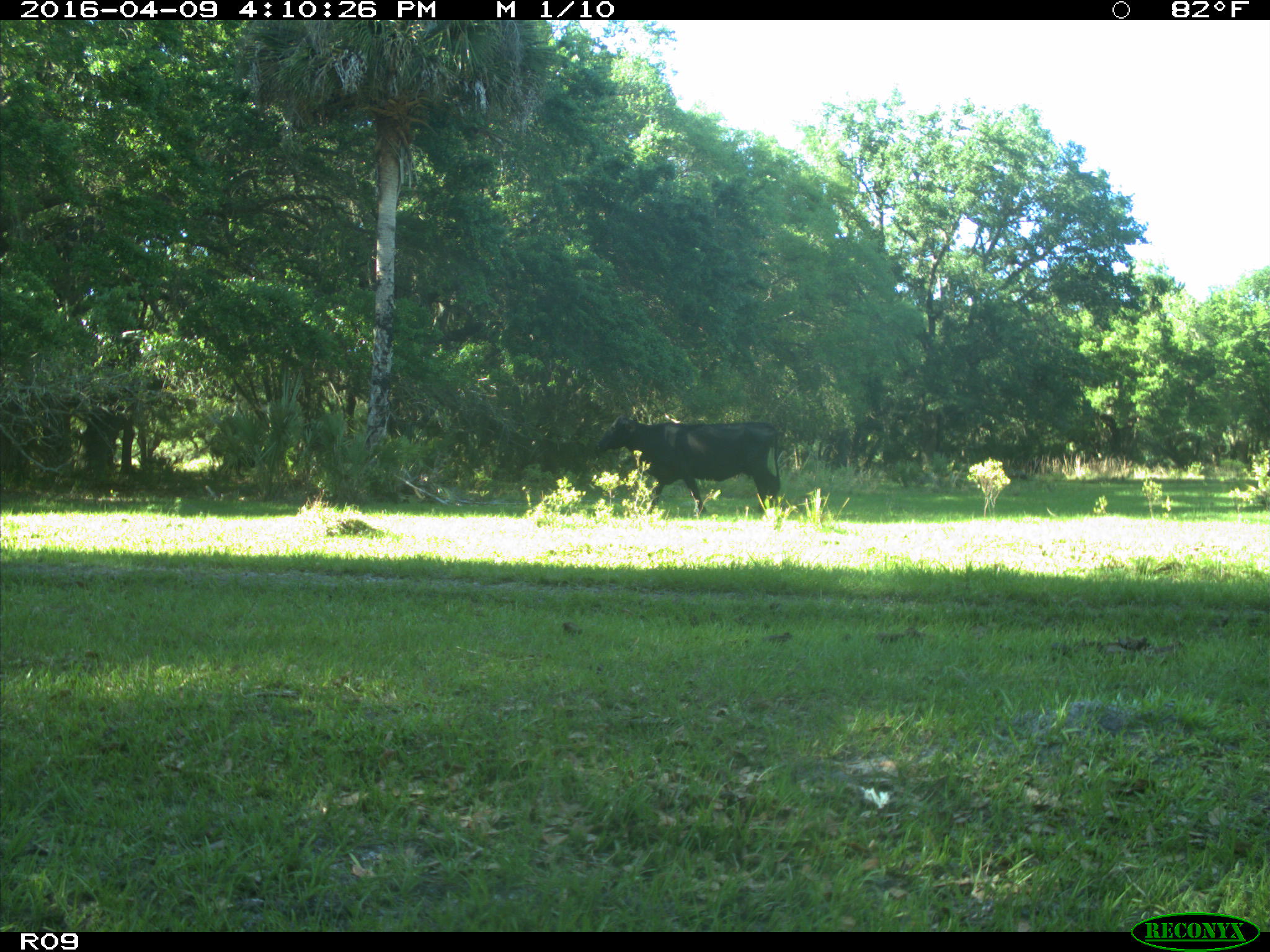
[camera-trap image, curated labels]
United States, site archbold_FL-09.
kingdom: Animalia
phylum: Chordata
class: Mammalia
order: Artiodactyla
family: Bovidae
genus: Bos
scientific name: Bos taurus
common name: domestic cow